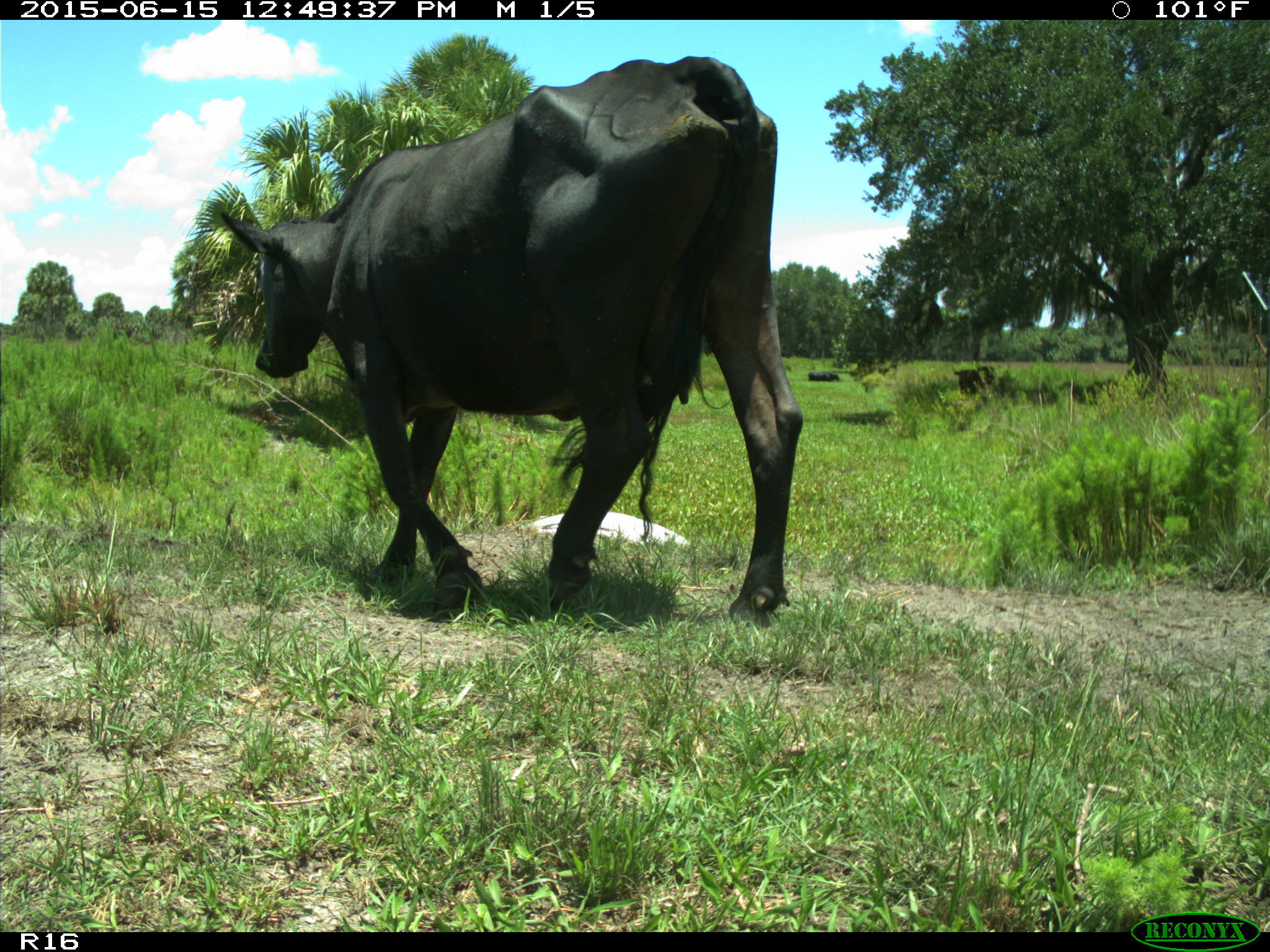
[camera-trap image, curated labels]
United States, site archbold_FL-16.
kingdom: Animalia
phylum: Chordata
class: Mammalia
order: Artiodactyla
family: Bovidae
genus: Bos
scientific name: Bos taurus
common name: domestic cow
Bos taurus (domestic cow).